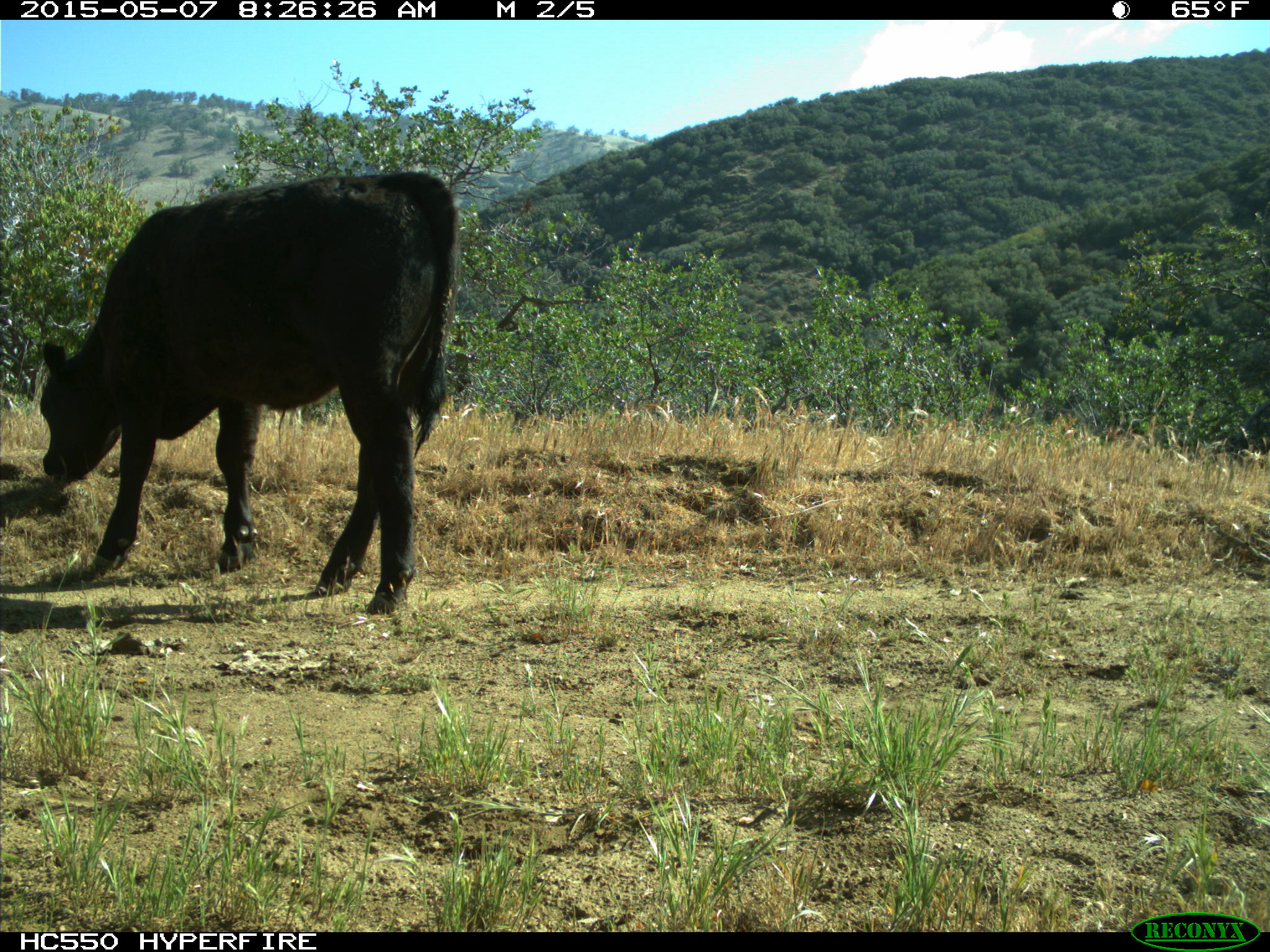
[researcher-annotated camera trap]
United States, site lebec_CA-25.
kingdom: Animalia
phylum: Chordata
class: Mammalia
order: Artiodactyla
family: Bovidae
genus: Bos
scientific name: Bos taurus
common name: domestic cow